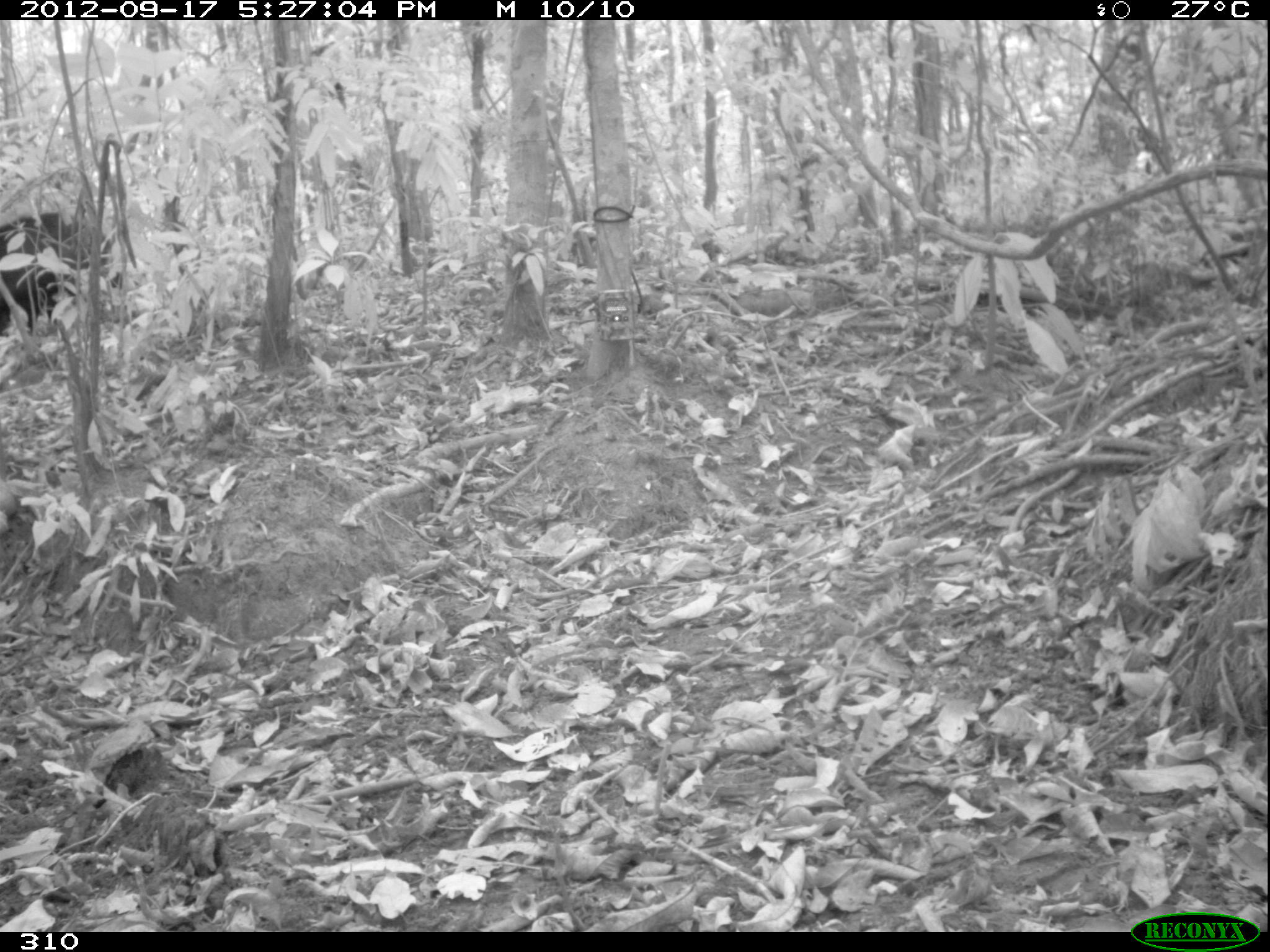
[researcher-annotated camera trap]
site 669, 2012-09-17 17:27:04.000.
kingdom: Animalia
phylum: Chordata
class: Mammalia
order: Artiodactyla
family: Tayassuidae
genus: Tayassu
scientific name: Tayassu pecari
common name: white-lipped peccary